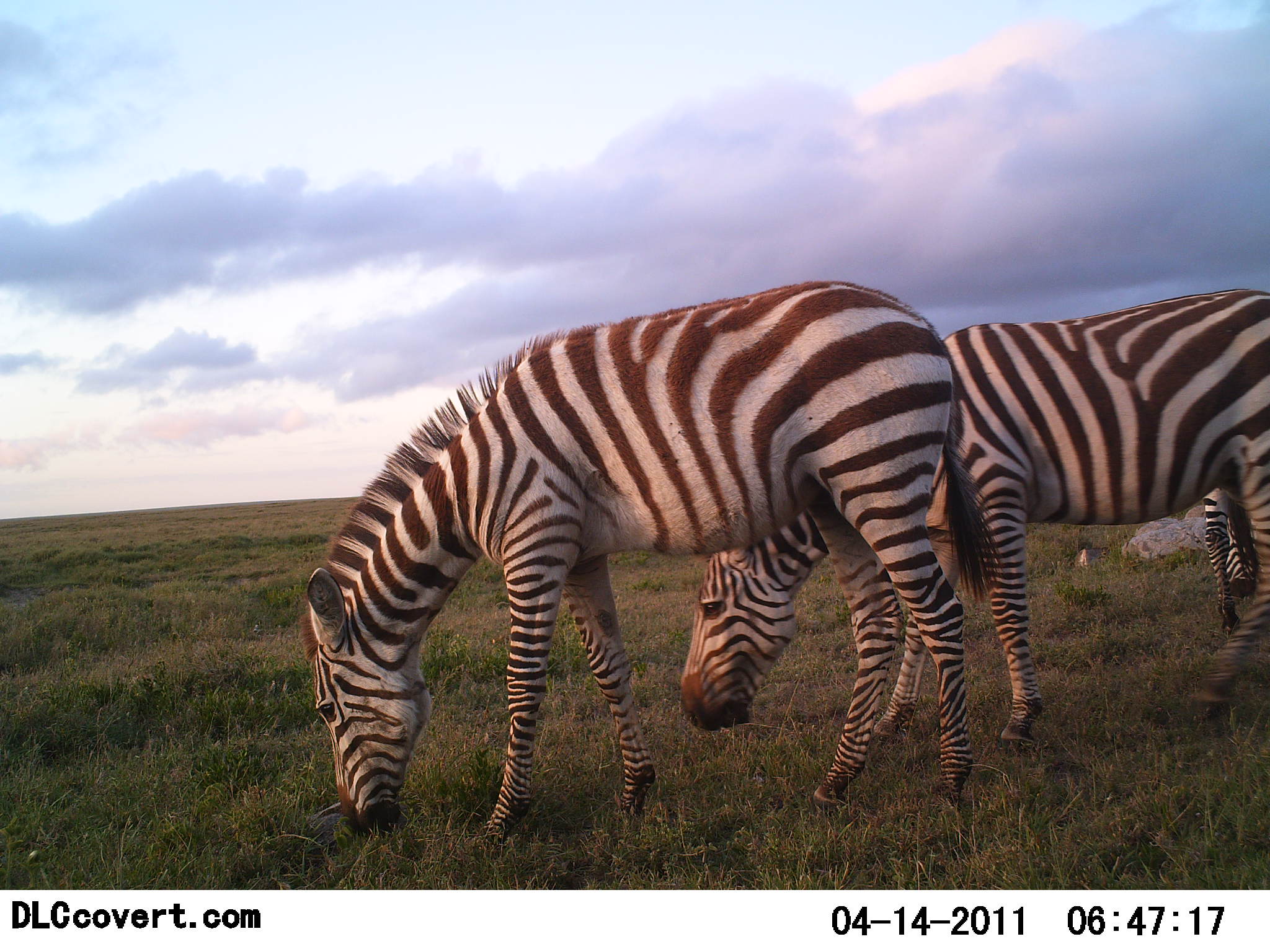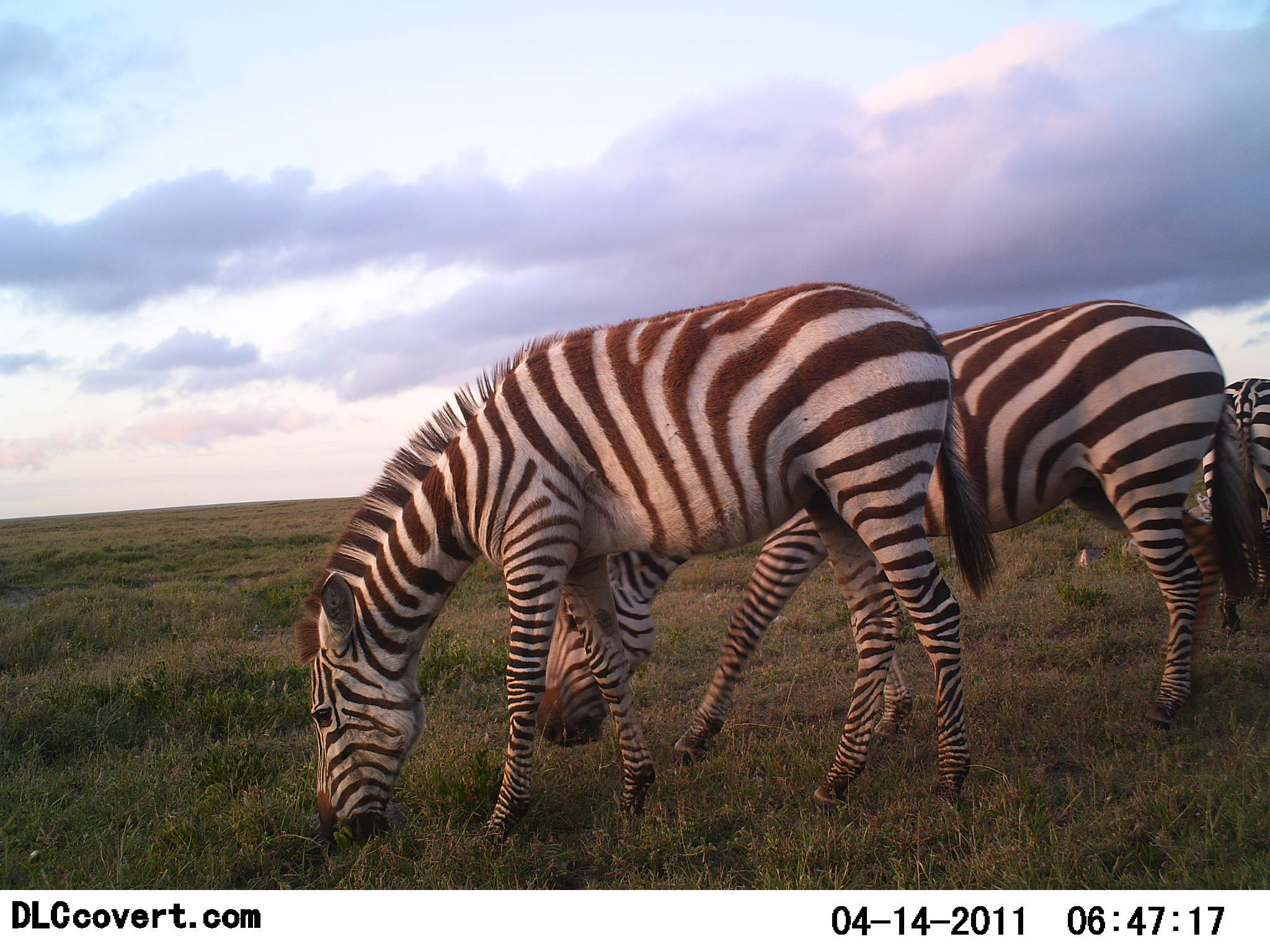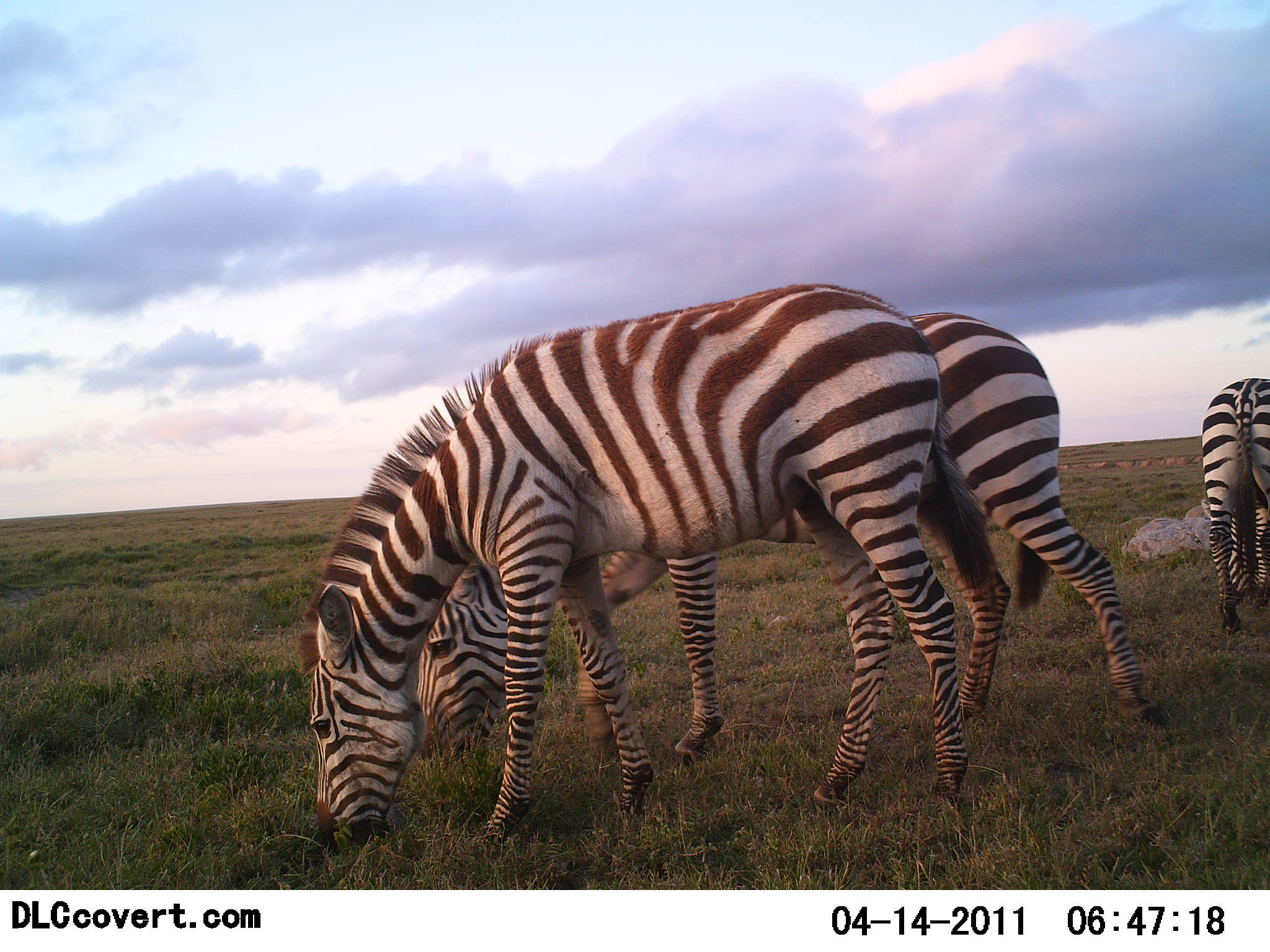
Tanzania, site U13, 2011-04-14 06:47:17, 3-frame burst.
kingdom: Animalia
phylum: Chordata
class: Mammalia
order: Perissodactyla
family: Equidae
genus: Equus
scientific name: Equus quagga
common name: plains zebra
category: zebra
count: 3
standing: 15%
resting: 0%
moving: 23%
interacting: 0%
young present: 0%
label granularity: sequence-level